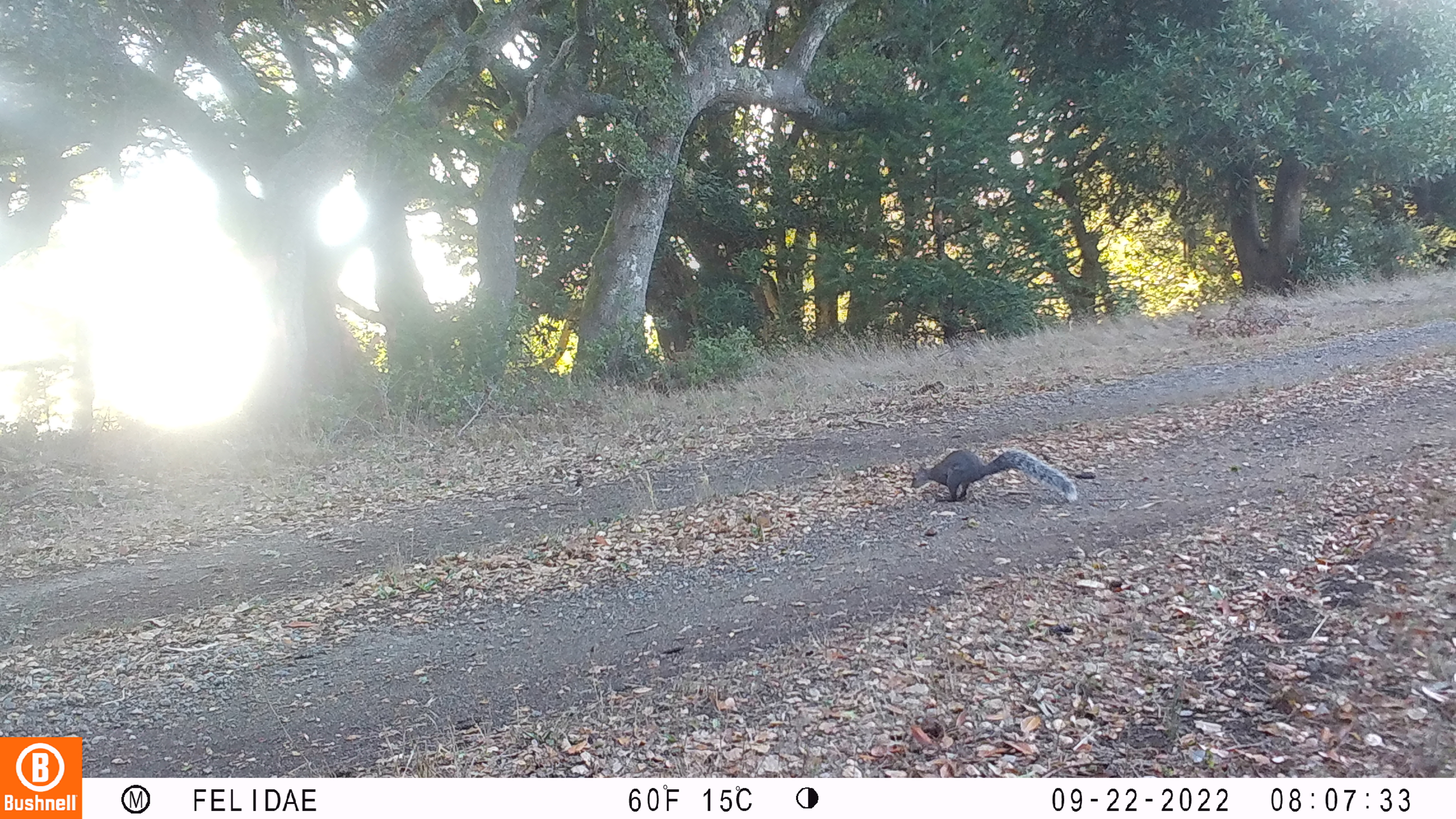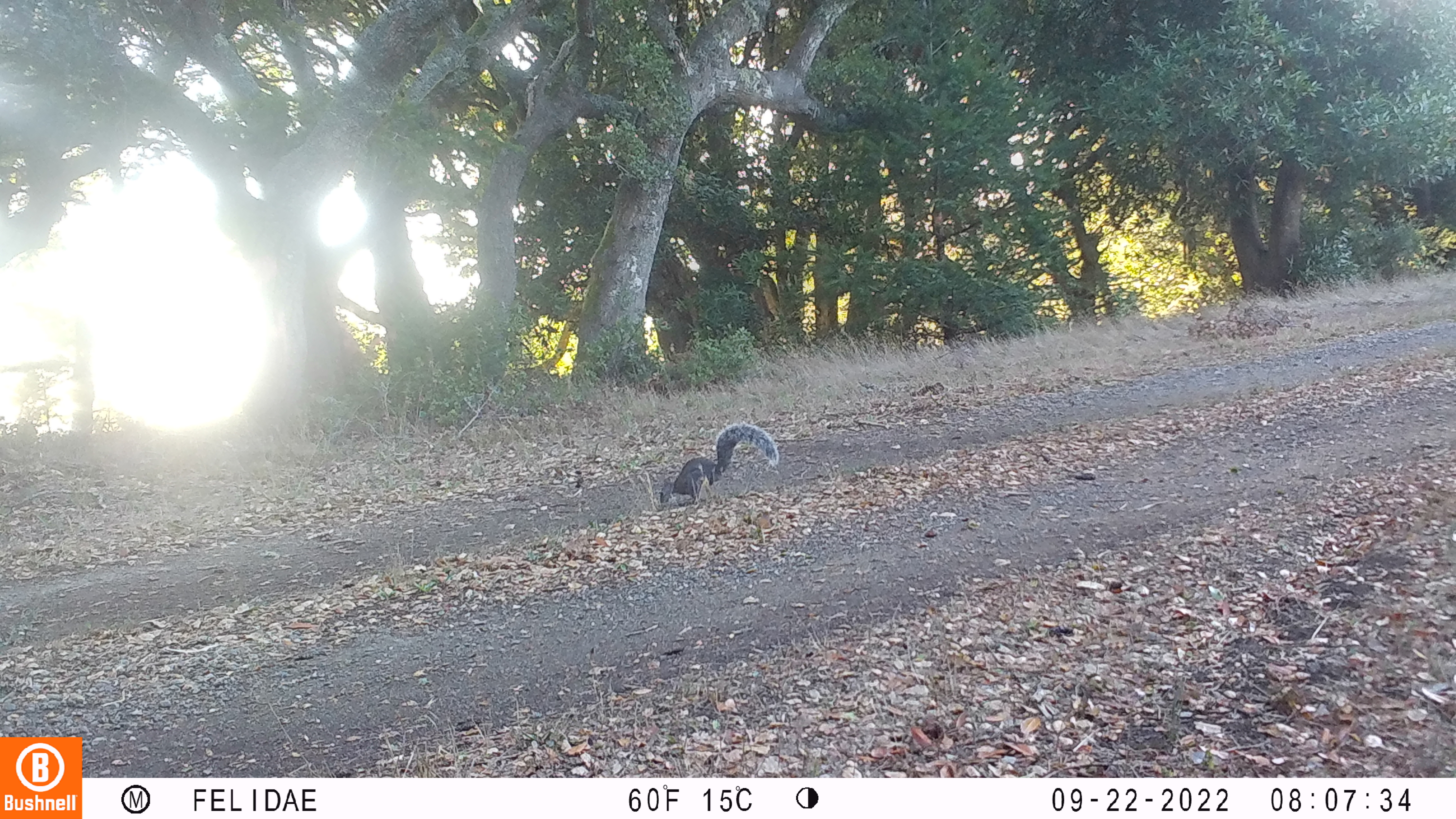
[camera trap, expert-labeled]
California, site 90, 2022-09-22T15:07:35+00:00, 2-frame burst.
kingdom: Animalia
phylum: Chordata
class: Mammalia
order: Rodentia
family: Sciuridae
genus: Sciurus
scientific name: Sciurus griseus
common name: western gray squirrel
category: western grey squirrel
Western grey squirrel (western gray squirrel) (Sciurus griseus).